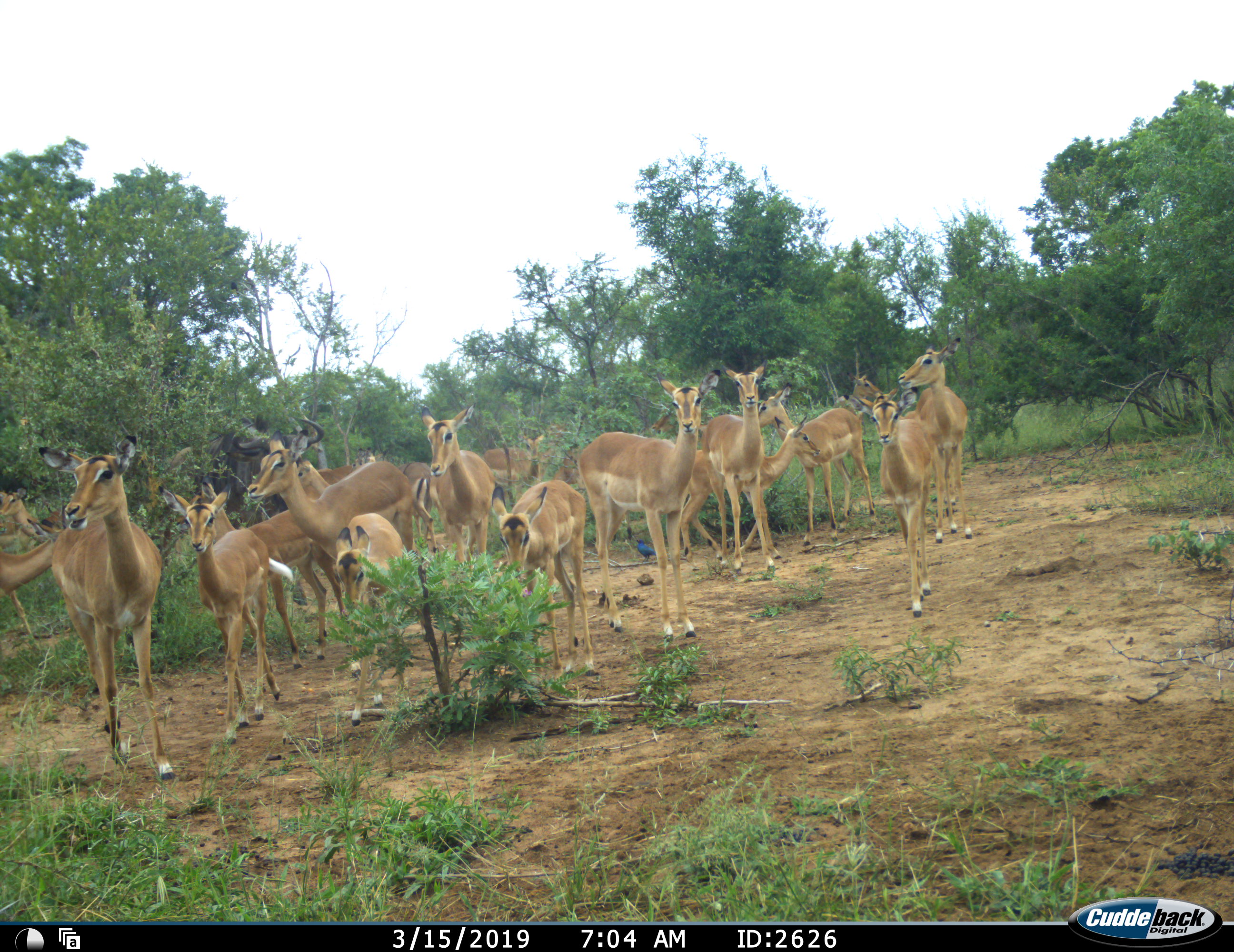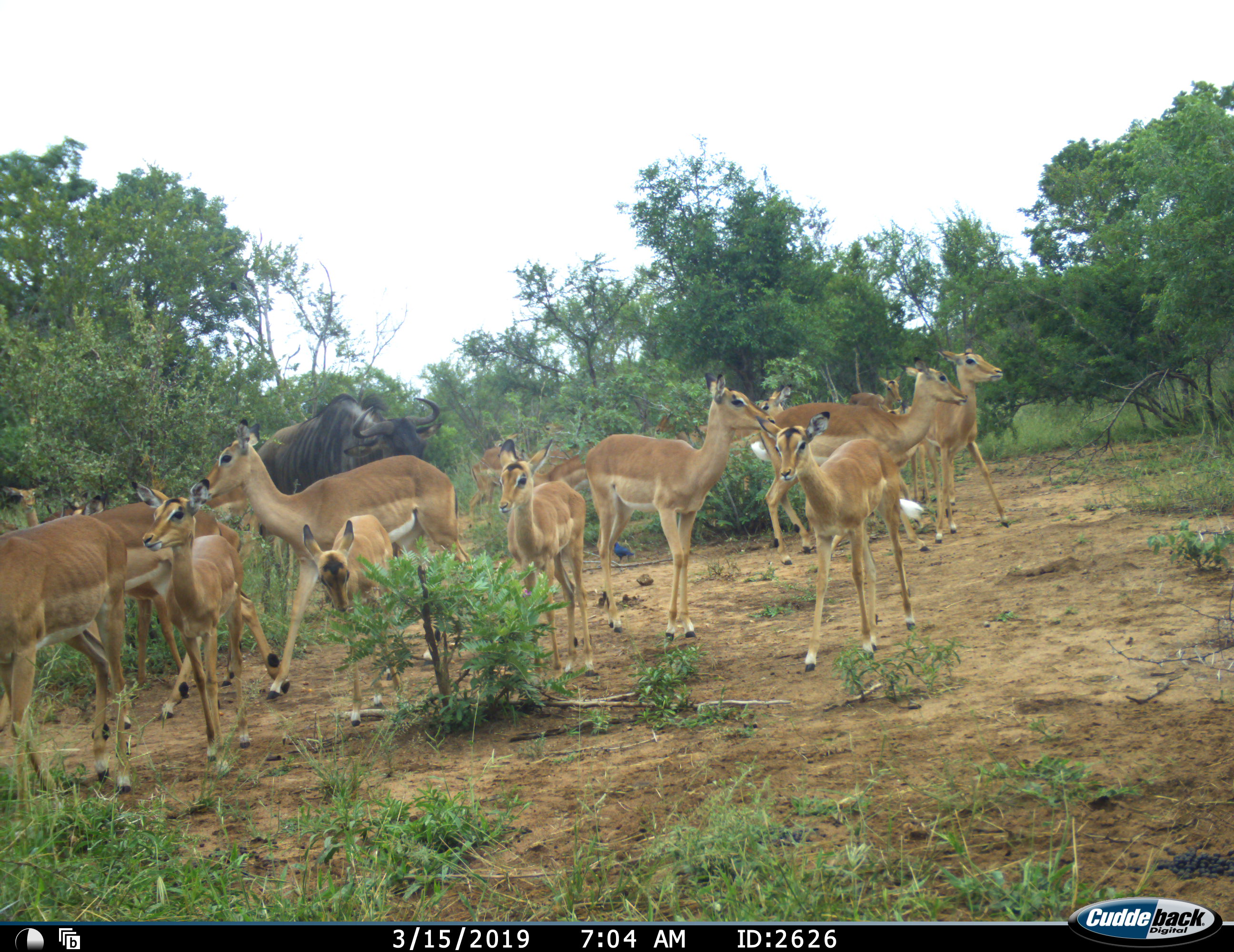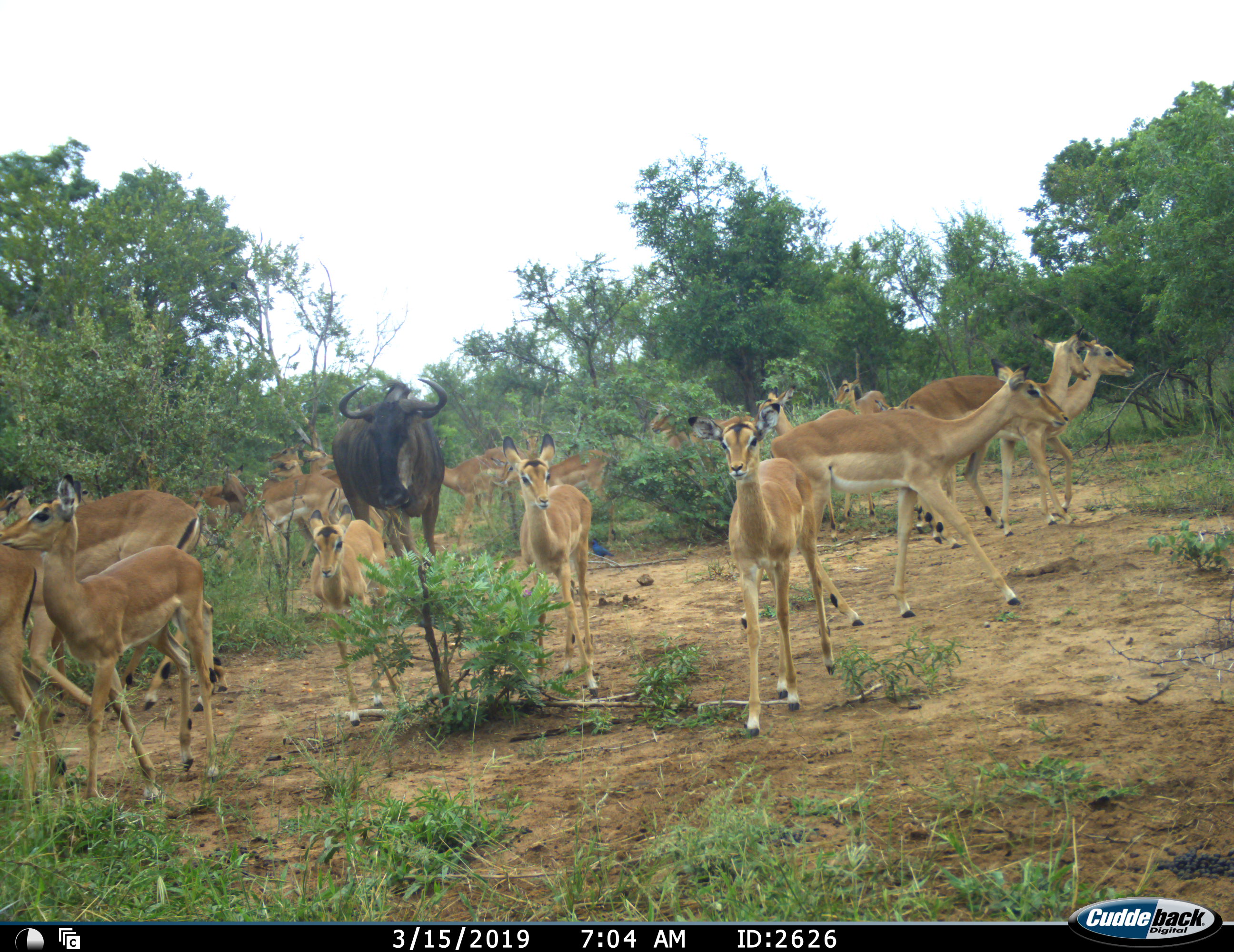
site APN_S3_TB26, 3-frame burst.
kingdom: Animalia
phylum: Chordata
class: Mammalia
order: Artiodactyla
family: Bovidae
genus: Aepyceros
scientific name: Aepyceros melampus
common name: impala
Impala (Aepyceros melampus), count 11-50. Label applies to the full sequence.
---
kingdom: Animalia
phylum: Chordata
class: Mammalia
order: Artiodactyla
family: Bovidae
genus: Connochaetes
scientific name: Connochaetes taurinus taurinus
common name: blue wildebeest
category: wildebeestblue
Wildebeestblue (blue wildebeest) (Connochaetes taurinus taurinus), count 1. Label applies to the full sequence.